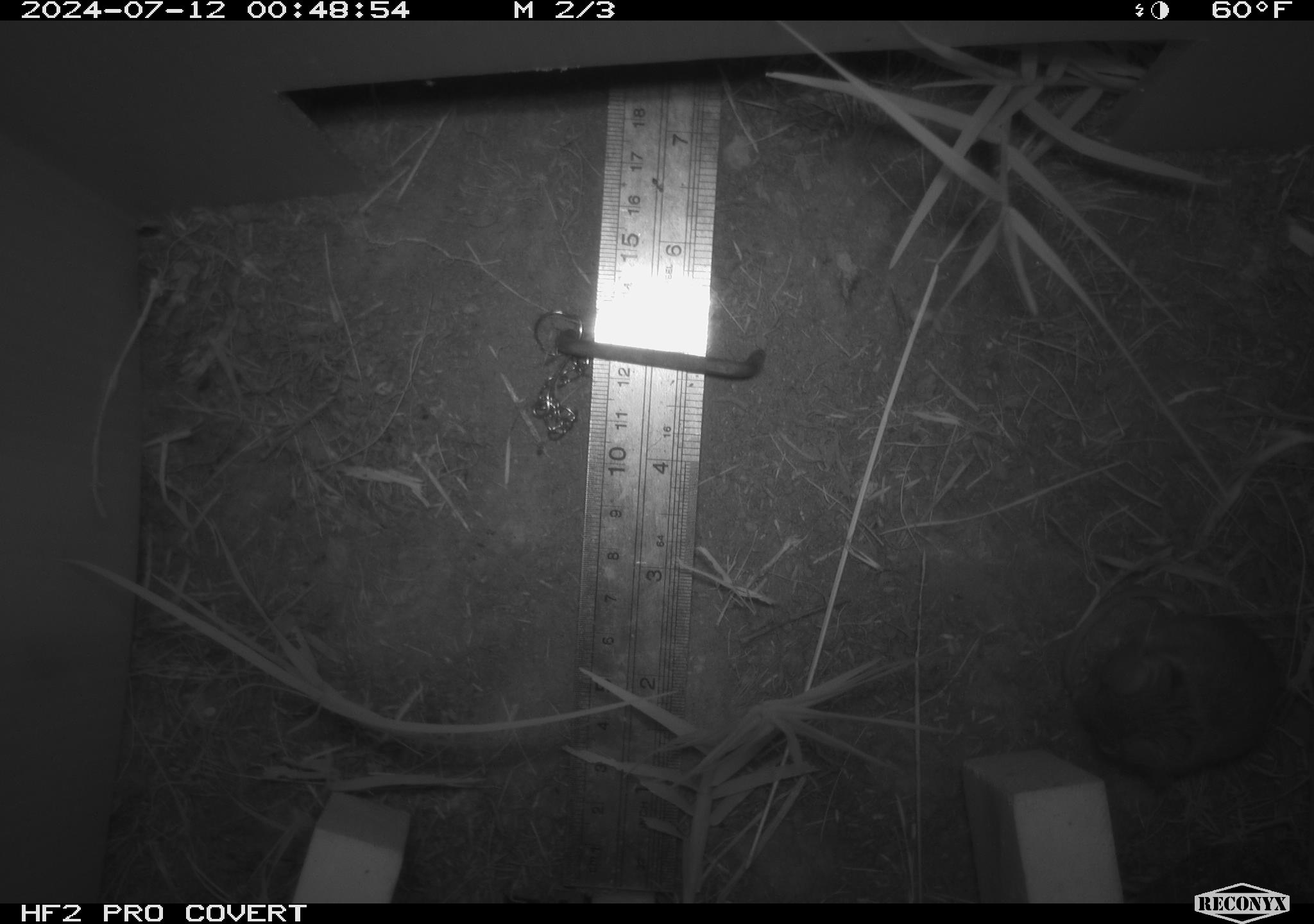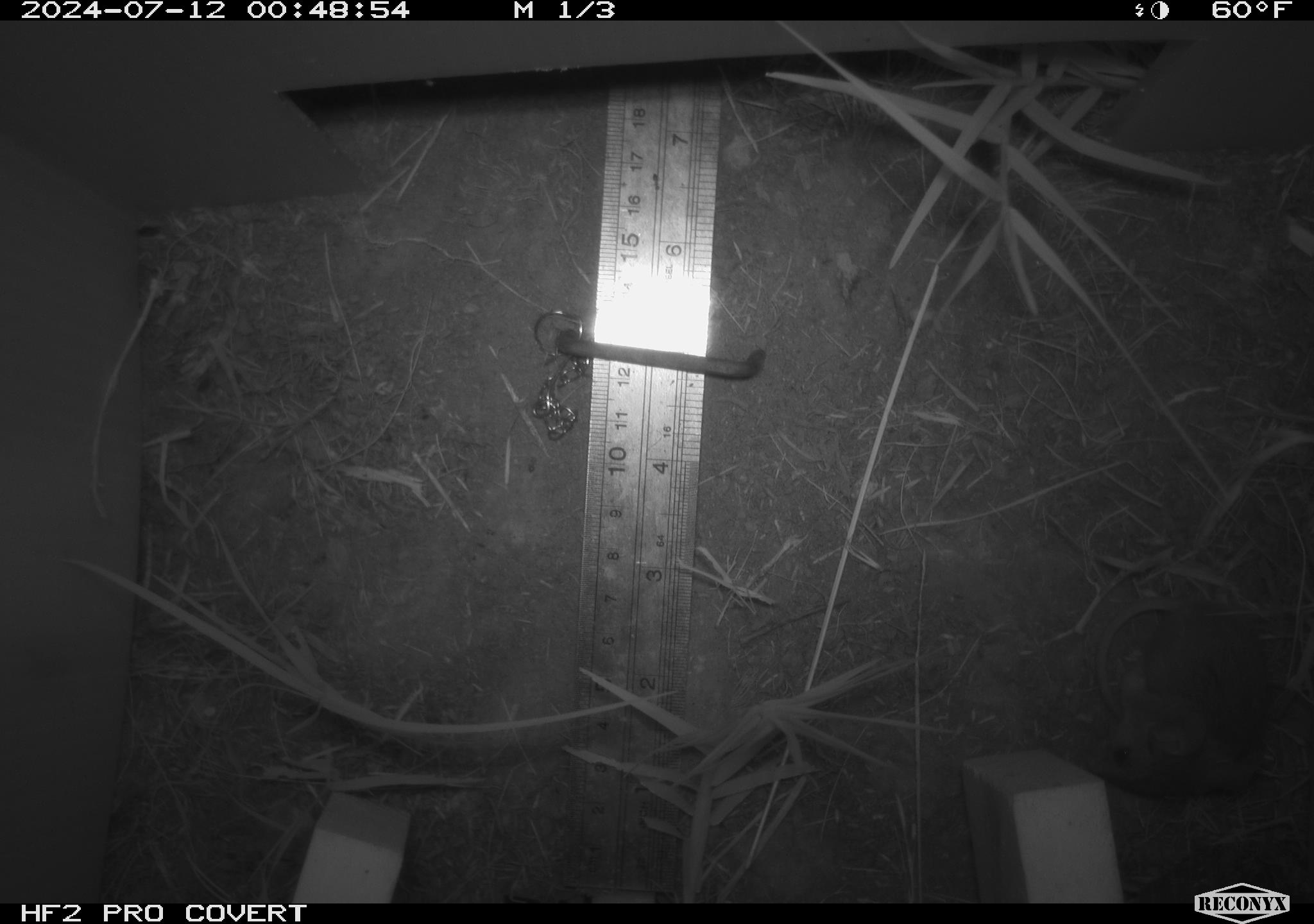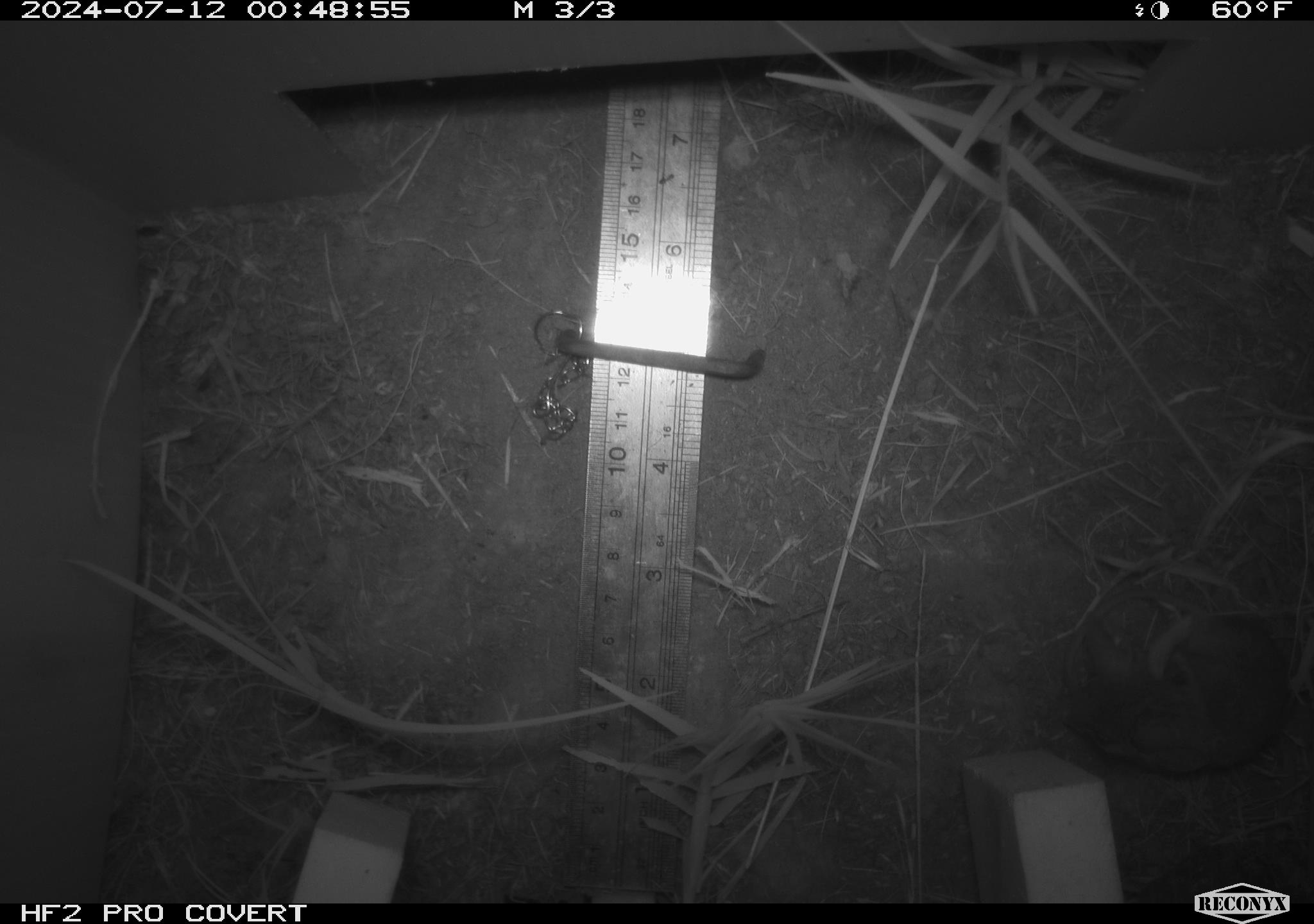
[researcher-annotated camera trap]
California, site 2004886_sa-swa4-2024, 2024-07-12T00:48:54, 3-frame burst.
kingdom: Animalia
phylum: Chordata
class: Mammalia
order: Rodentia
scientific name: Rodentia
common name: mouse species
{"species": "mouse species (Rodentia)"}